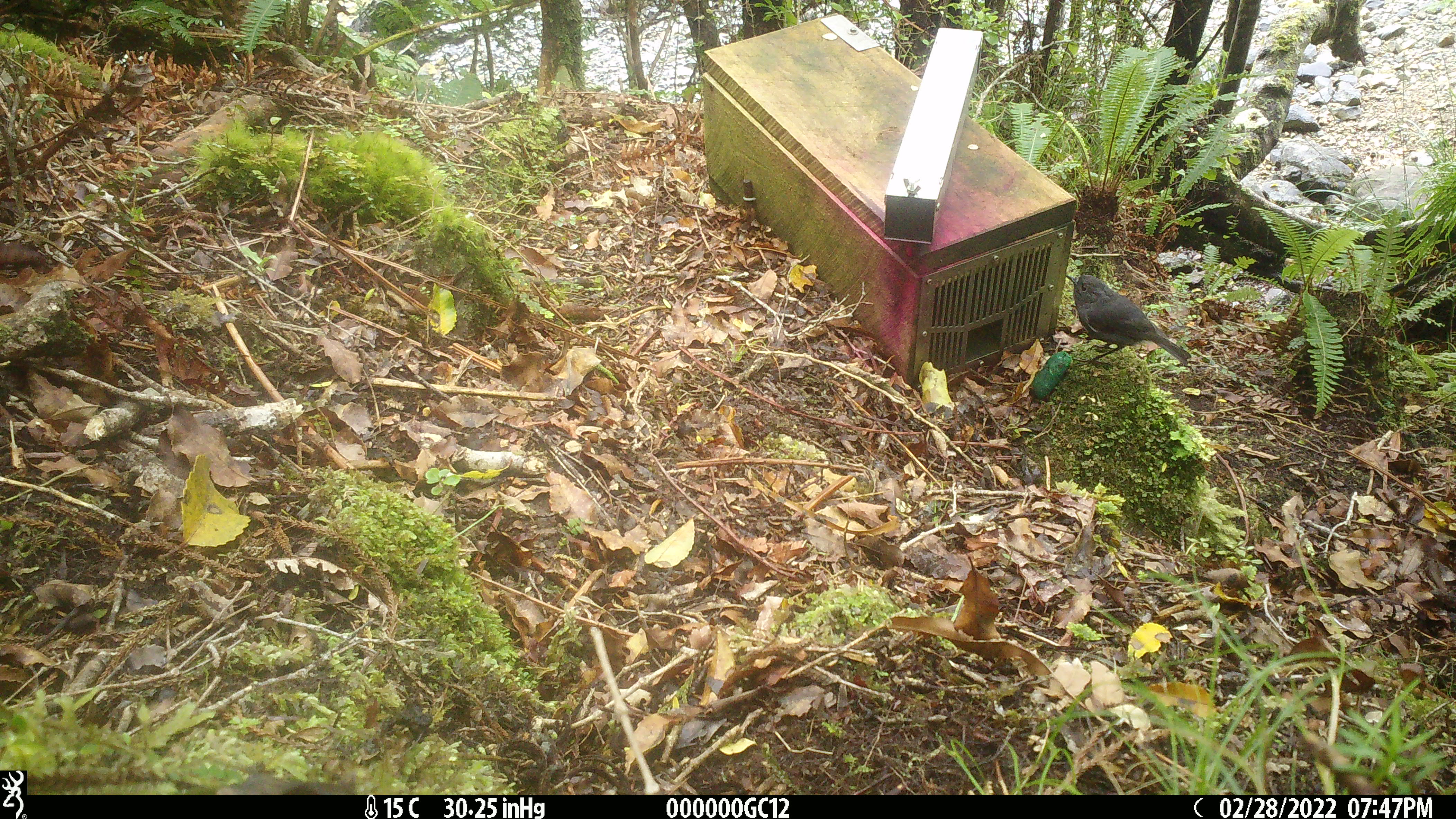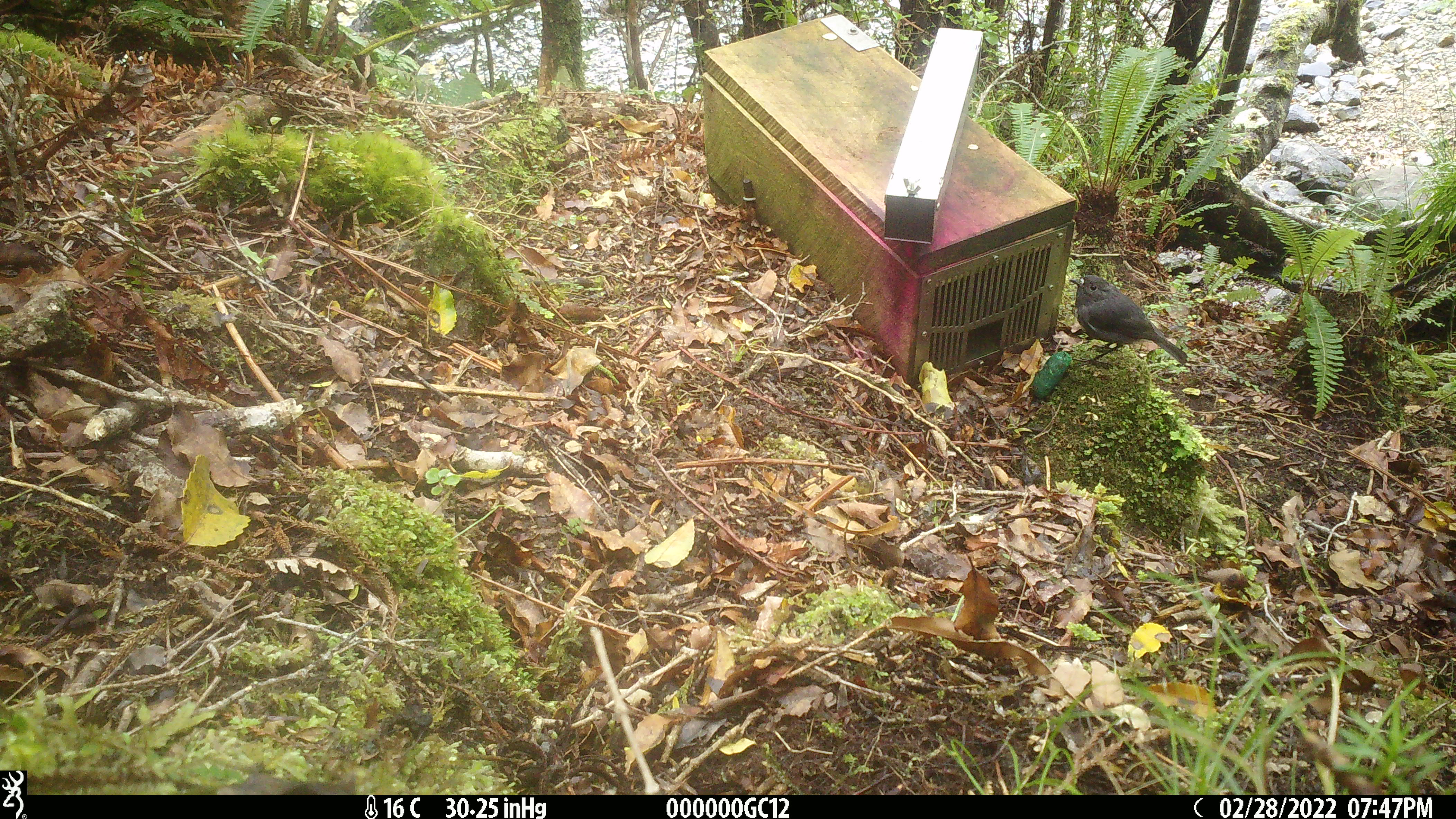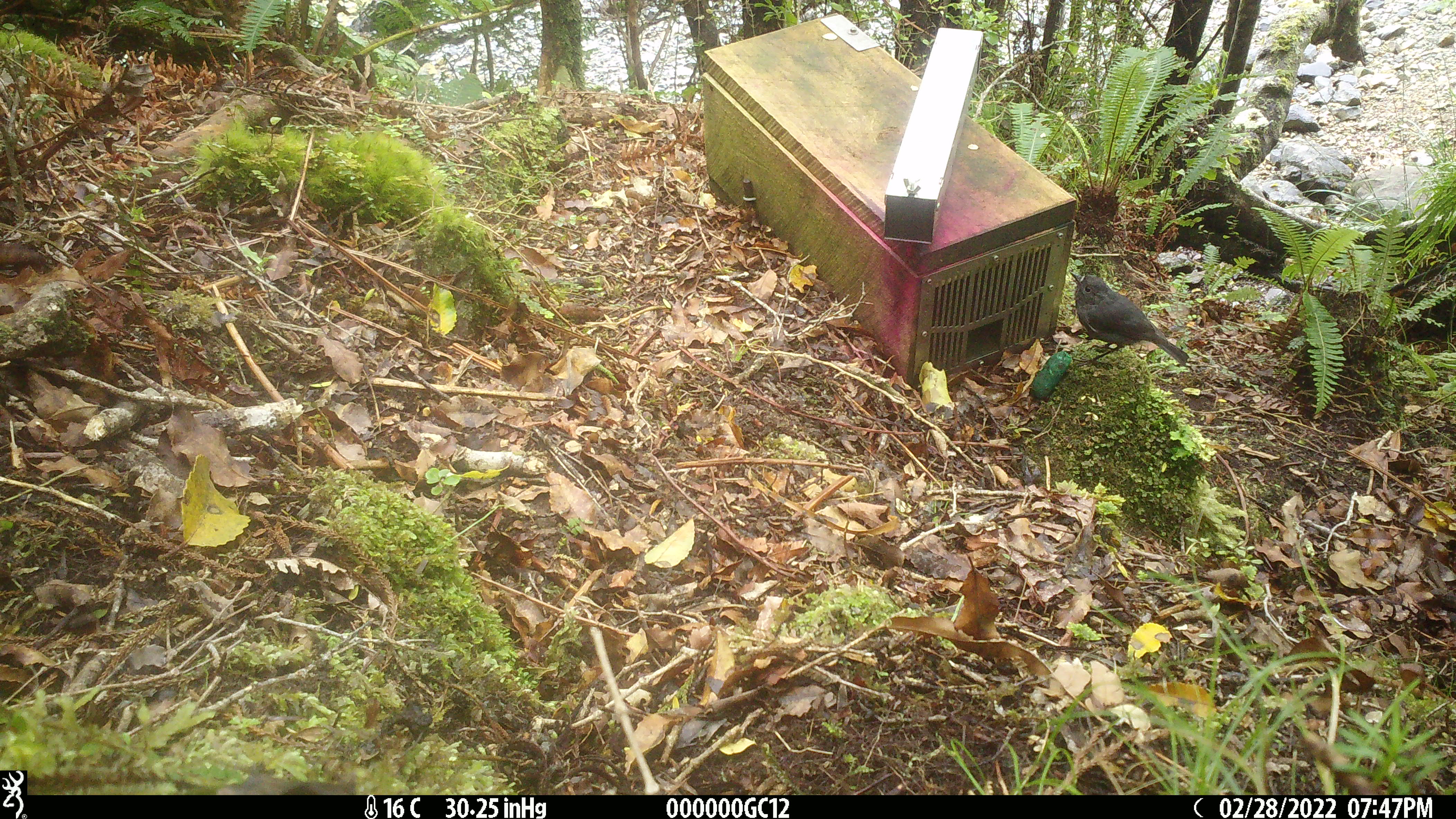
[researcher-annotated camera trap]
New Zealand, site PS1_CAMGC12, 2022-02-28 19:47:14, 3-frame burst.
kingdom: Animalia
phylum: Chordata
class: Aves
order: Passeriformes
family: Petroicidae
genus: Petroica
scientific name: Petroica australis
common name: new zealand robin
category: robin